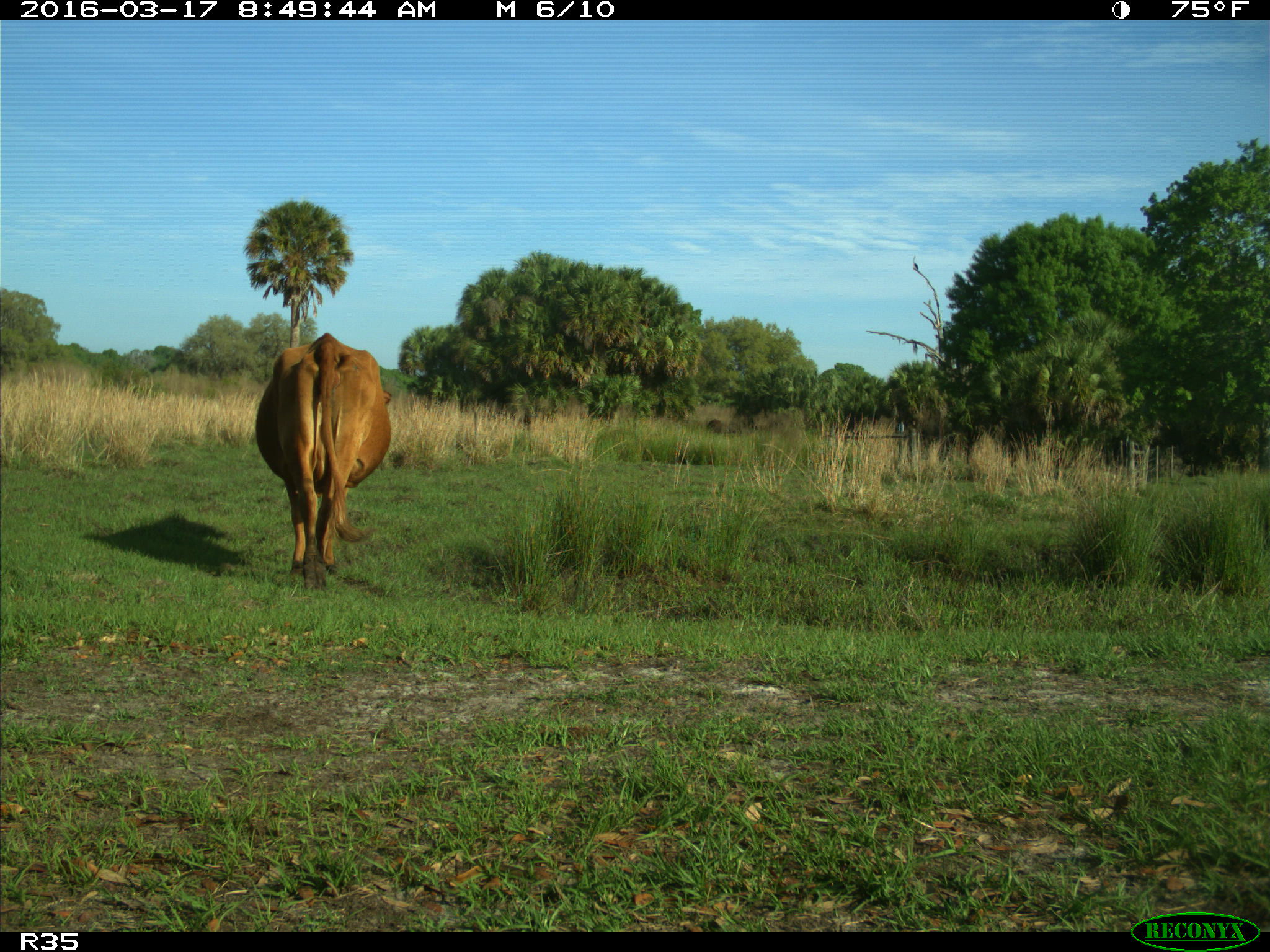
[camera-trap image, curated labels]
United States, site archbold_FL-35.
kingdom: Animalia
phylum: Chordata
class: Mammalia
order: Artiodactyla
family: Bovidae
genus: Bos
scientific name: Bos taurus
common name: domestic cow